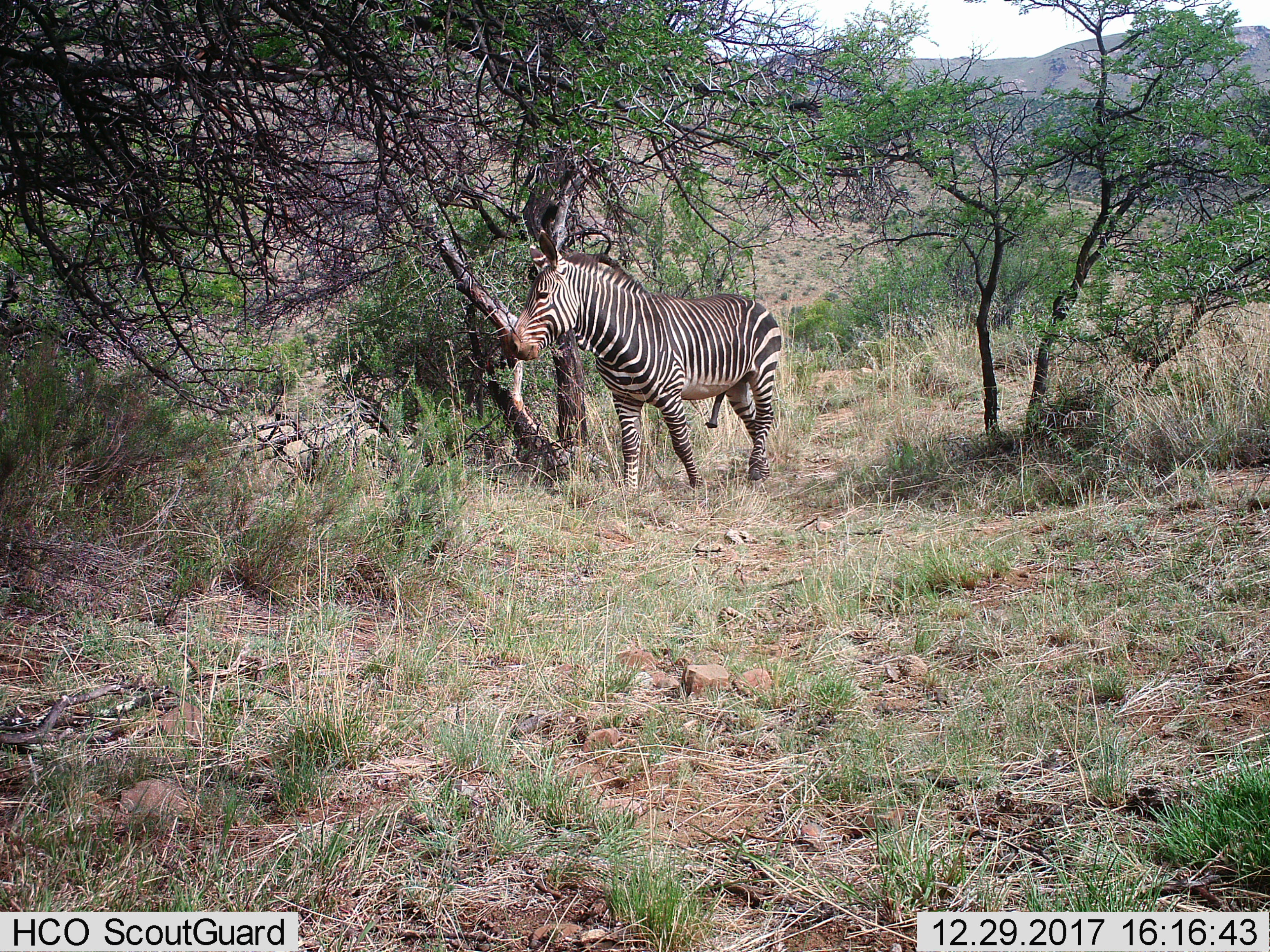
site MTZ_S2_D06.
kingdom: Animalia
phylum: Chordata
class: Mammalia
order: Perissodactyla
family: Equidae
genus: Equus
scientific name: Equus zebra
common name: mountain zebra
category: zebramountain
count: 1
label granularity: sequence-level